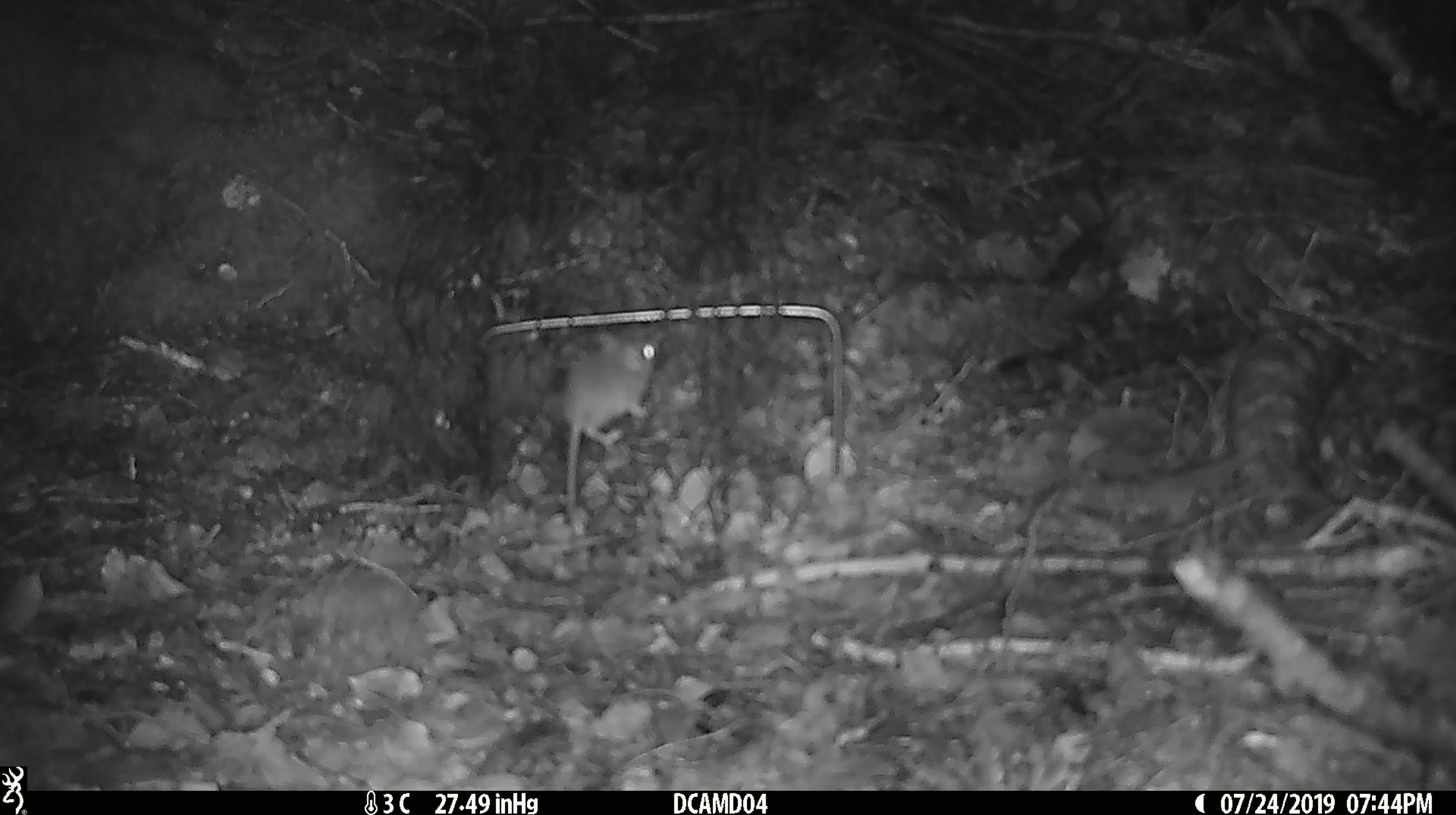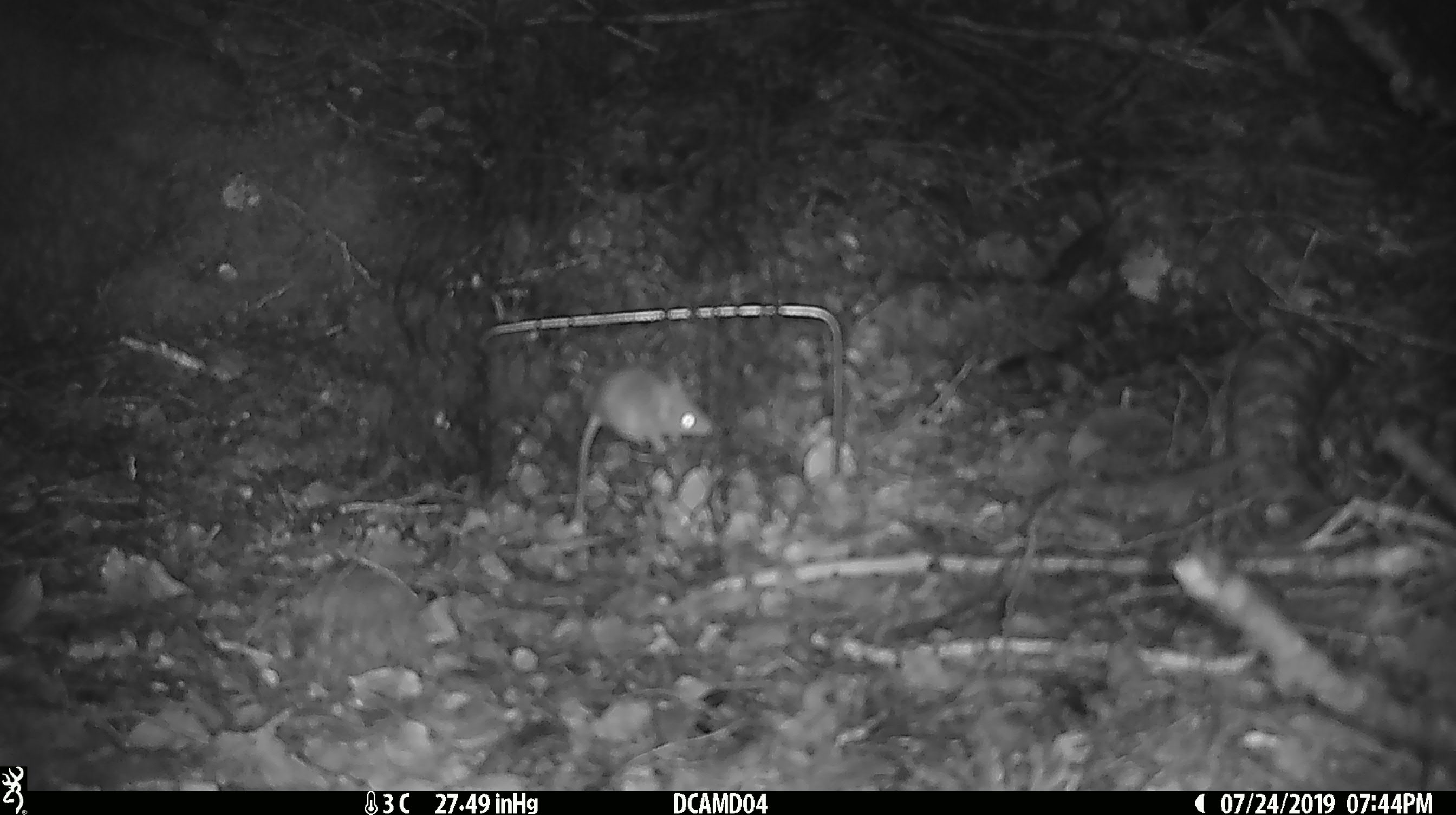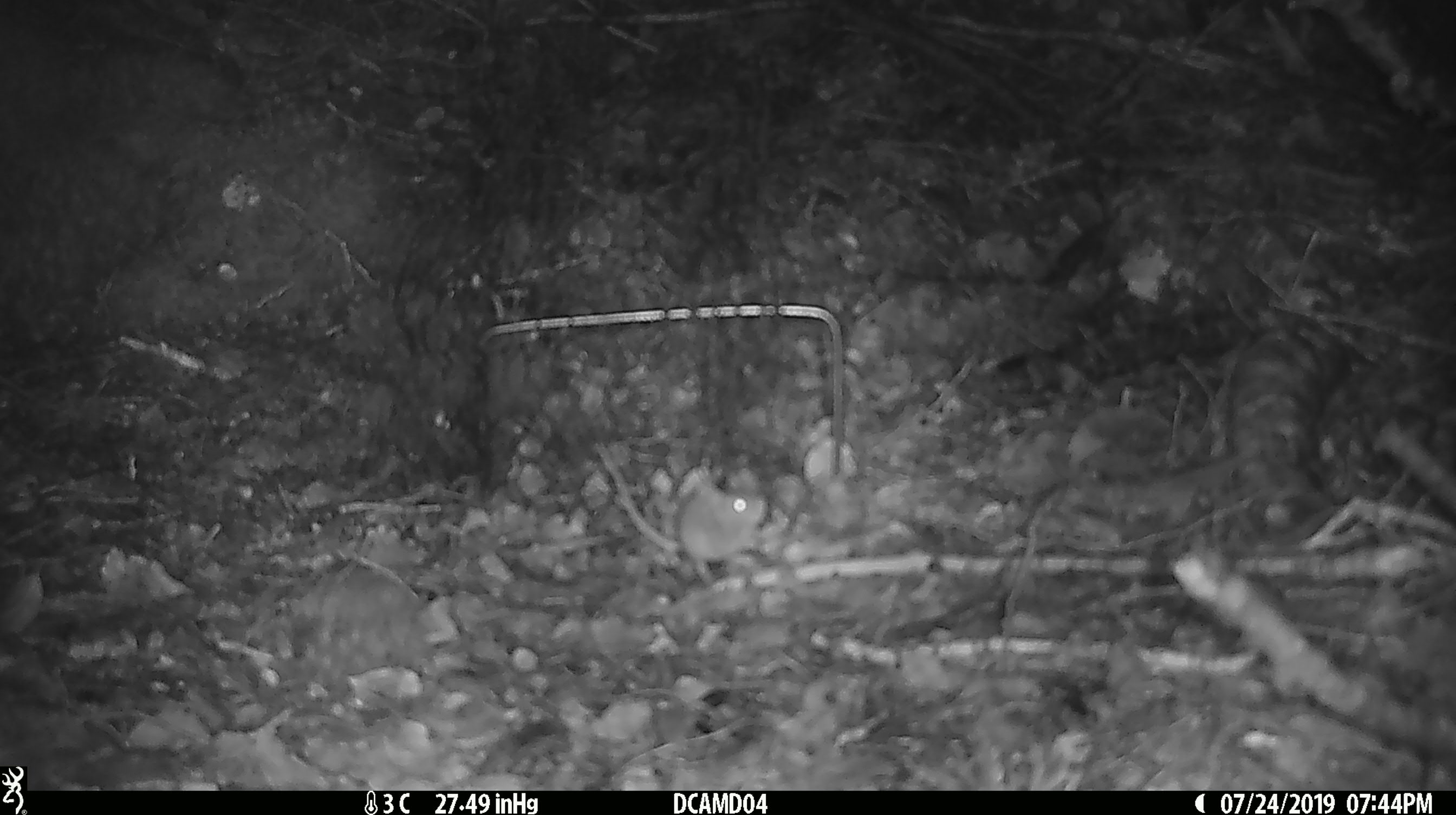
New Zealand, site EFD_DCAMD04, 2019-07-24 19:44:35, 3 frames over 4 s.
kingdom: Animalia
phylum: Chordata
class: Mammalia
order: Rodentia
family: Muridae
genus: Mus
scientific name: Mus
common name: mouse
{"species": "mouse (Mus)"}